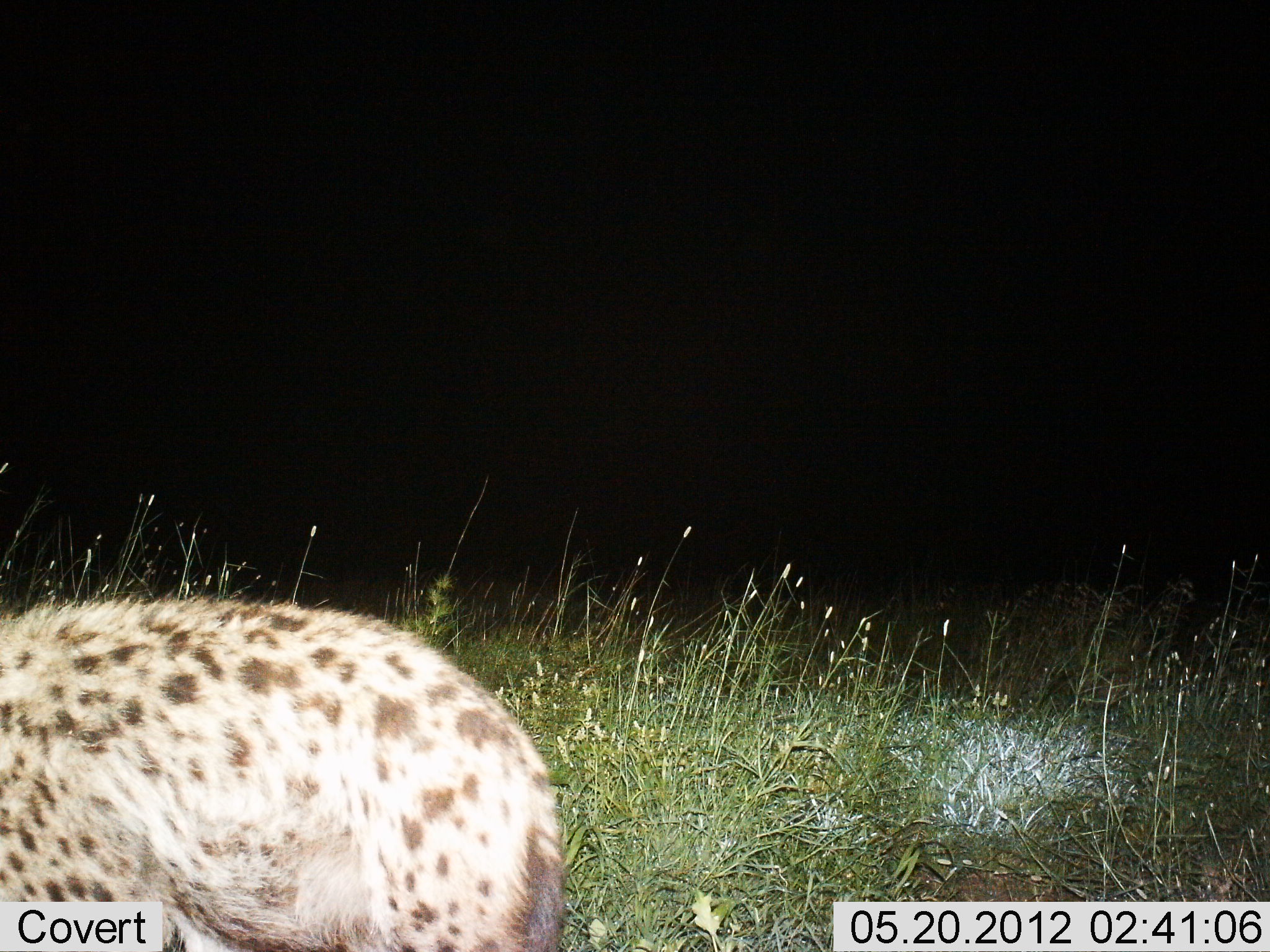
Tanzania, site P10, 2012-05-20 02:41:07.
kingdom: Animalia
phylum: Chordata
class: Mammalia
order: Carnivora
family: Hyaenidae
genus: Crocuta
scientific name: Crocuta crocuta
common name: spotted hyena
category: hyenaspotted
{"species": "hyenaspotted (spotted hyena) (Crocuta crocuta)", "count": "1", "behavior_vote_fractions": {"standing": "90%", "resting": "10%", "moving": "20%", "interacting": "0%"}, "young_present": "0%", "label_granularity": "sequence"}